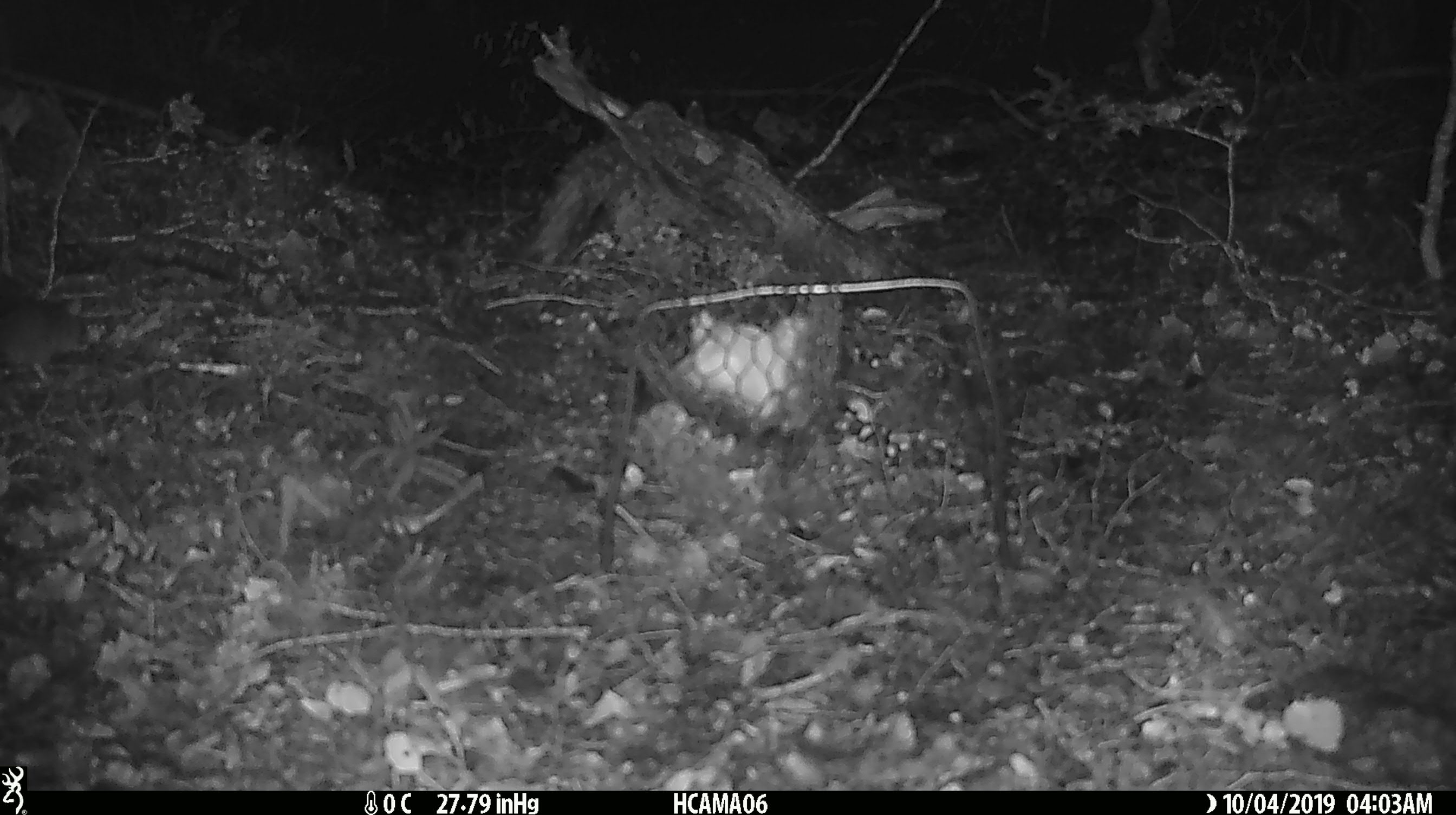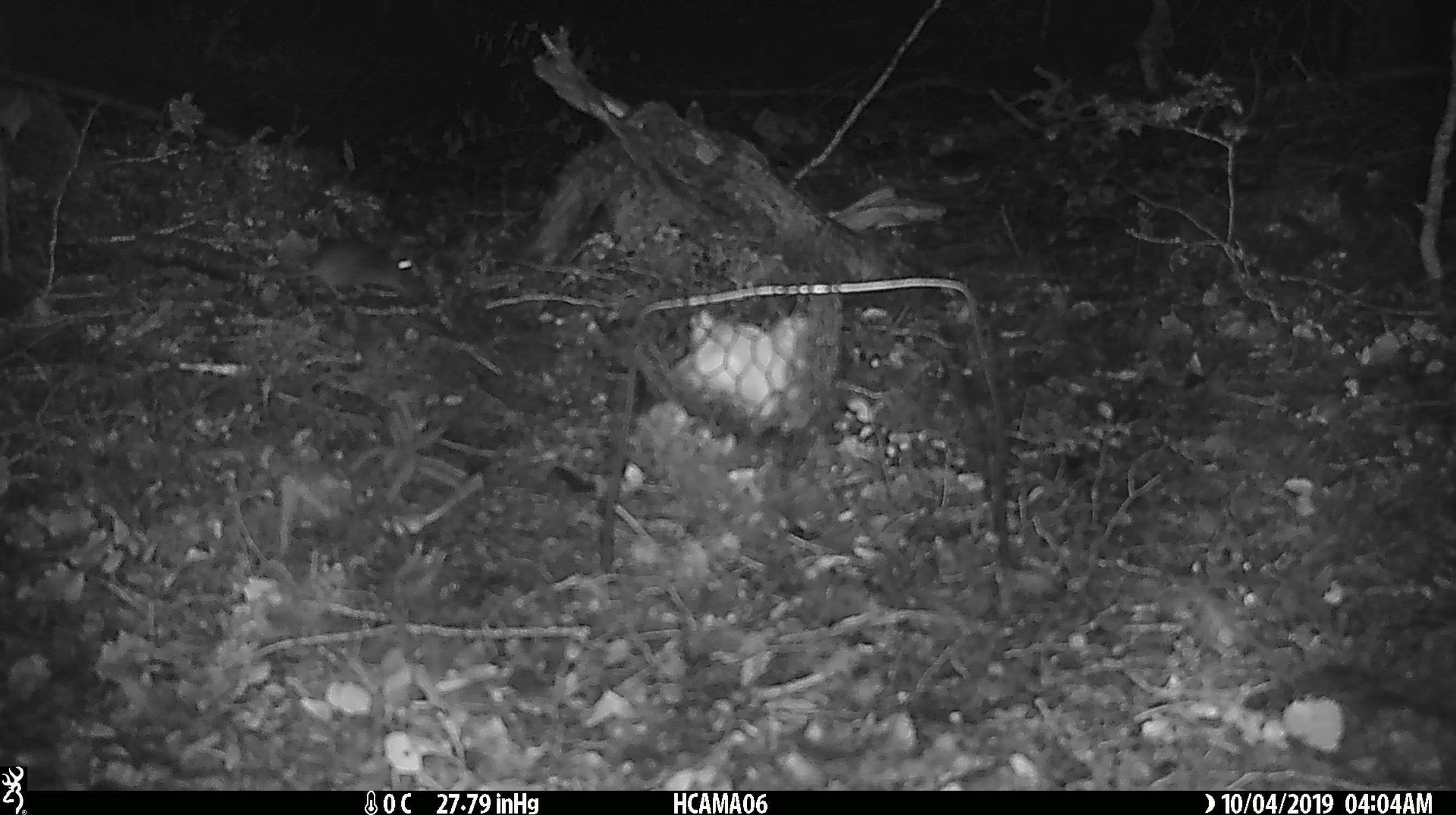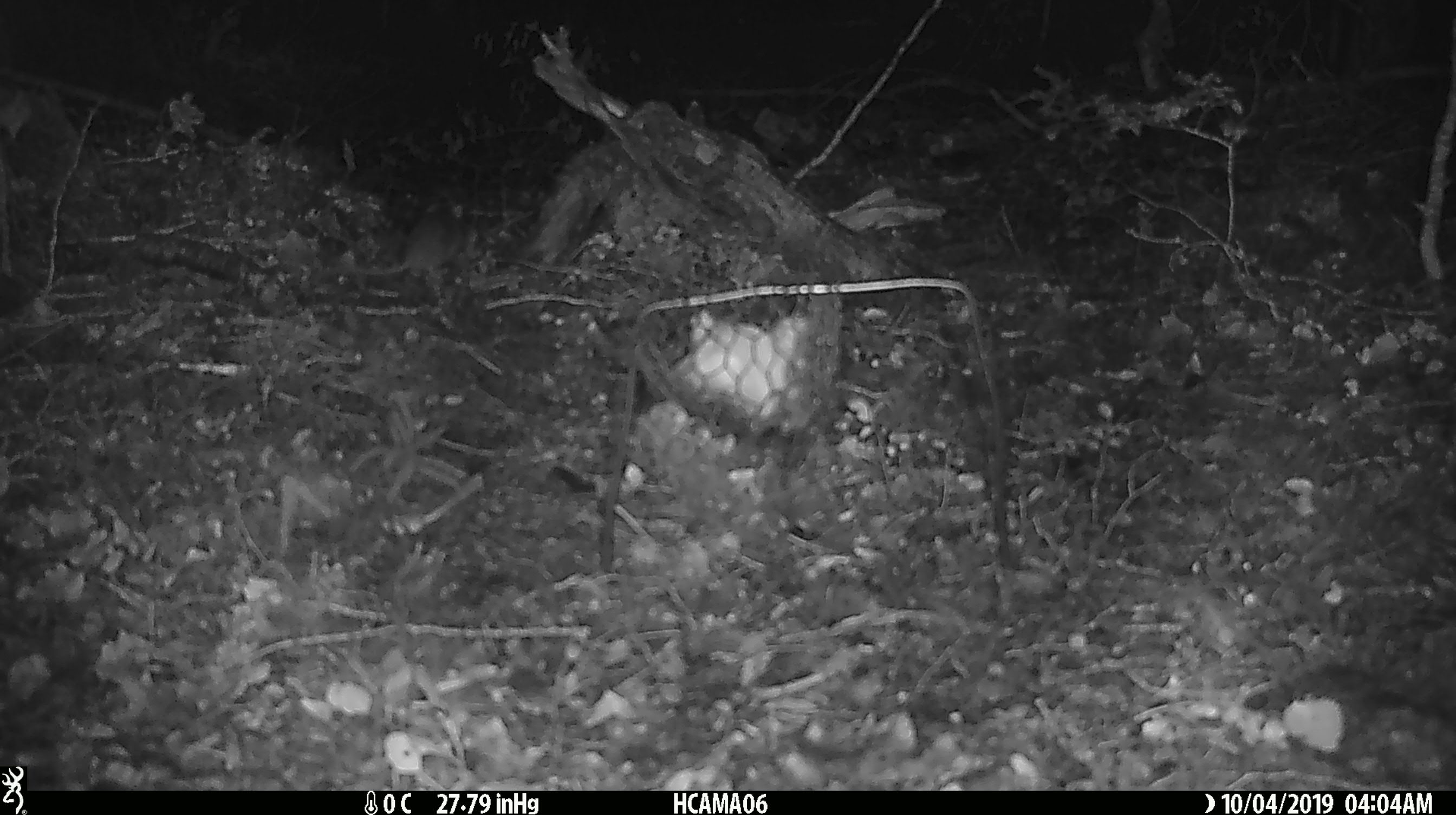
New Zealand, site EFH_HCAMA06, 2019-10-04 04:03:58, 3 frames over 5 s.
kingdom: Animalia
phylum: Chordata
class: Mammalia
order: Rodentia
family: Muridae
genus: Mus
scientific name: Mus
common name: mouse